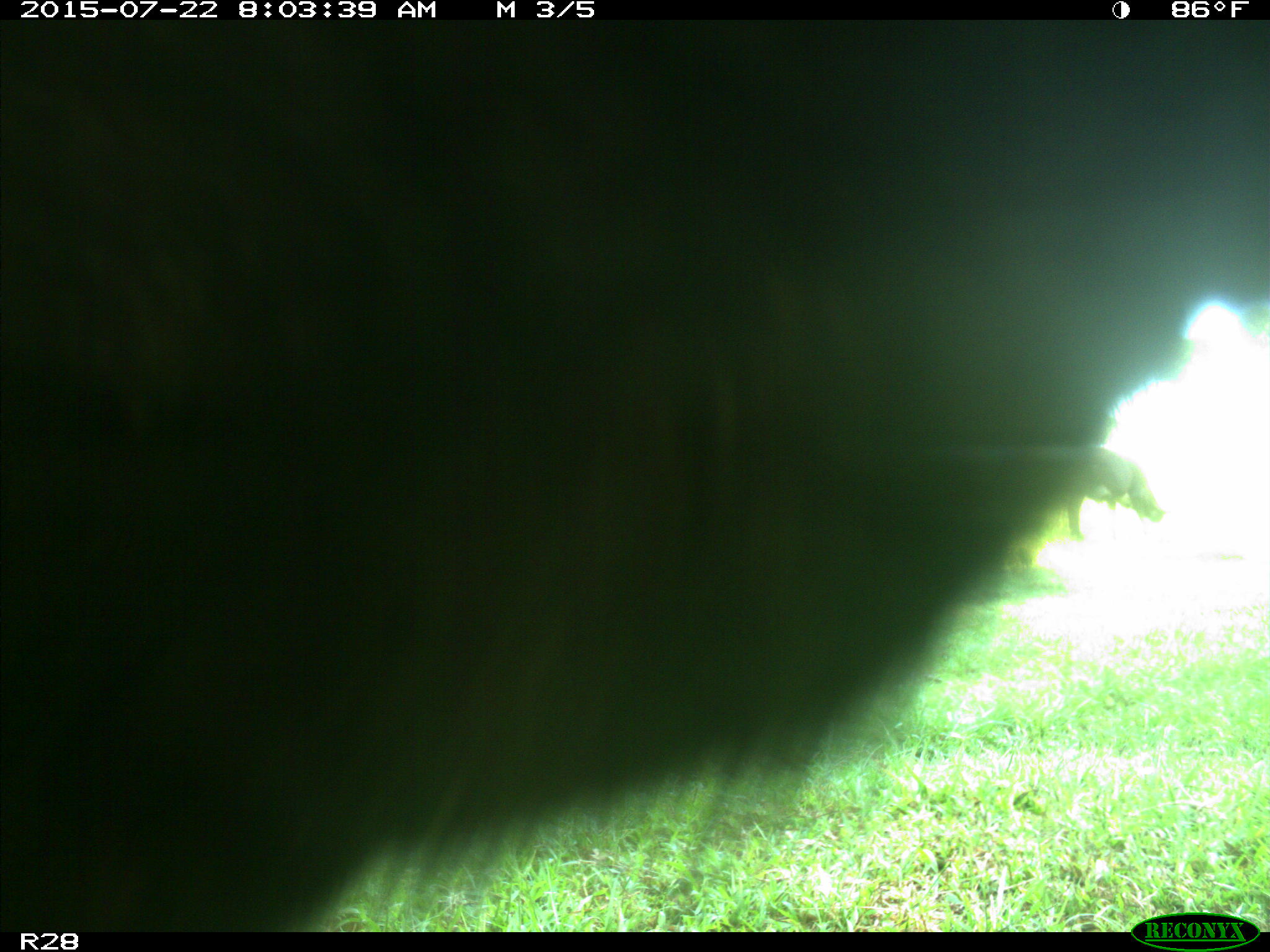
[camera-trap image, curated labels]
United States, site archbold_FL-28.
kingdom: Animalia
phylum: Chordata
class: Mammalia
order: Artiodactyla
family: Bovidae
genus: Bos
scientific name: Bos taurus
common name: domestic cow